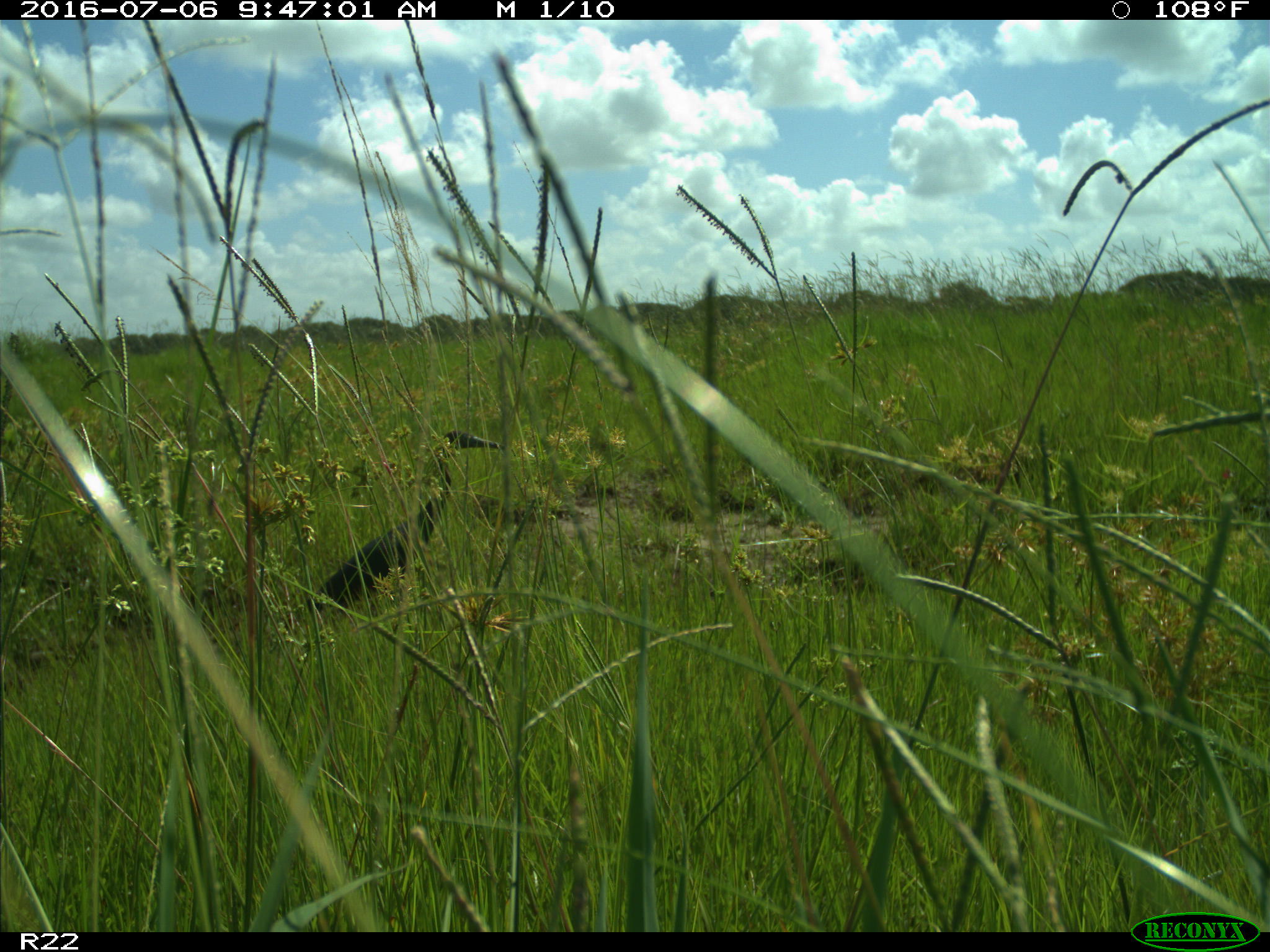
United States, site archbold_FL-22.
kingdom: Animalia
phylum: Chordata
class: Aves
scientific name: Aves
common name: birds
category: unidentified bird